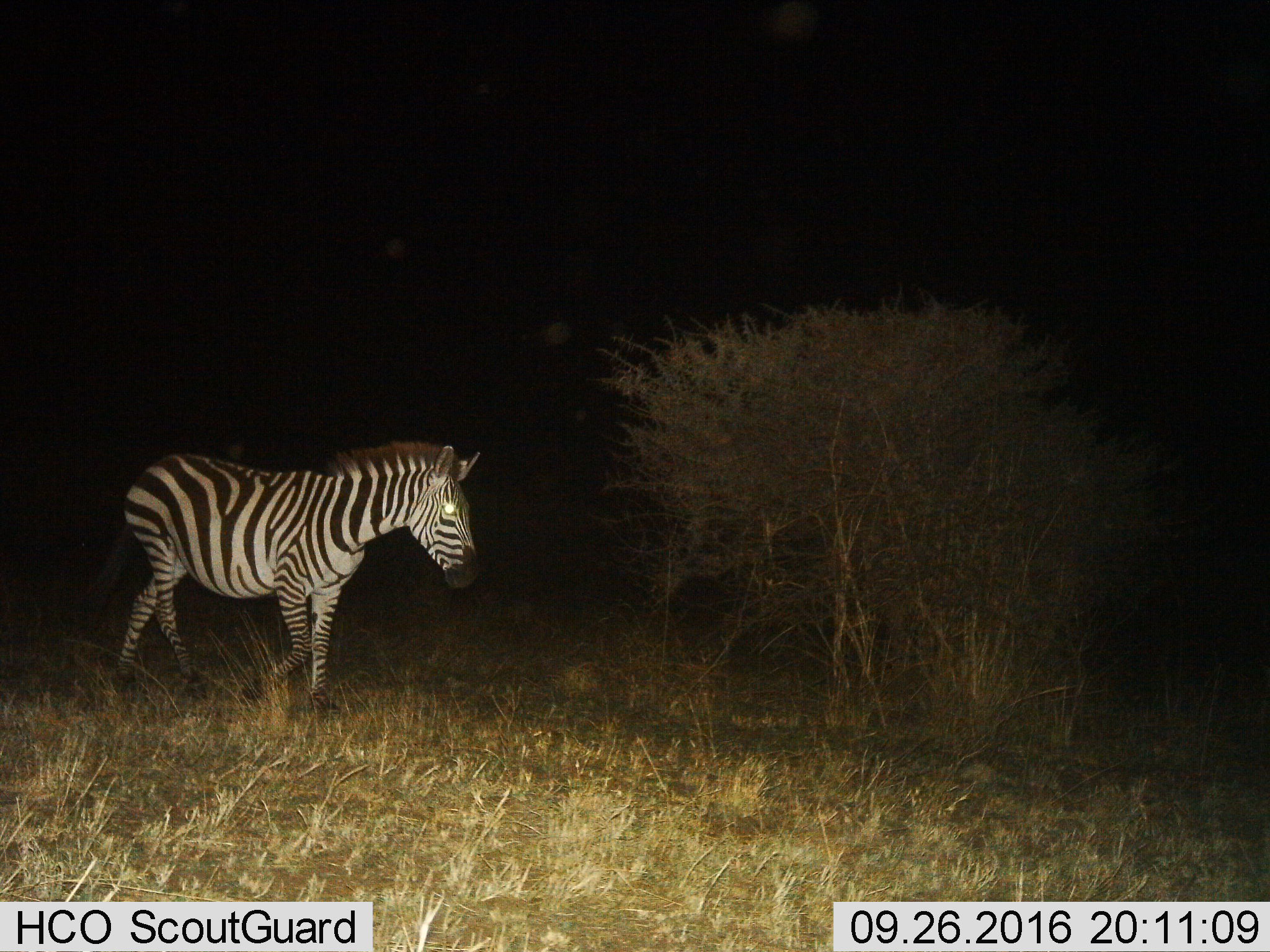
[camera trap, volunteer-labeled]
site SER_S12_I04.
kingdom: Animalia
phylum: Chordata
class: Mammalia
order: Perissodactyla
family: Equidae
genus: Equus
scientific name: Equus quagga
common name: plains zebra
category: zebraplains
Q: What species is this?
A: Zebraplains (plains zebra) (Equus quagga).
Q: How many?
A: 1.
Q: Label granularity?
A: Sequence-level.